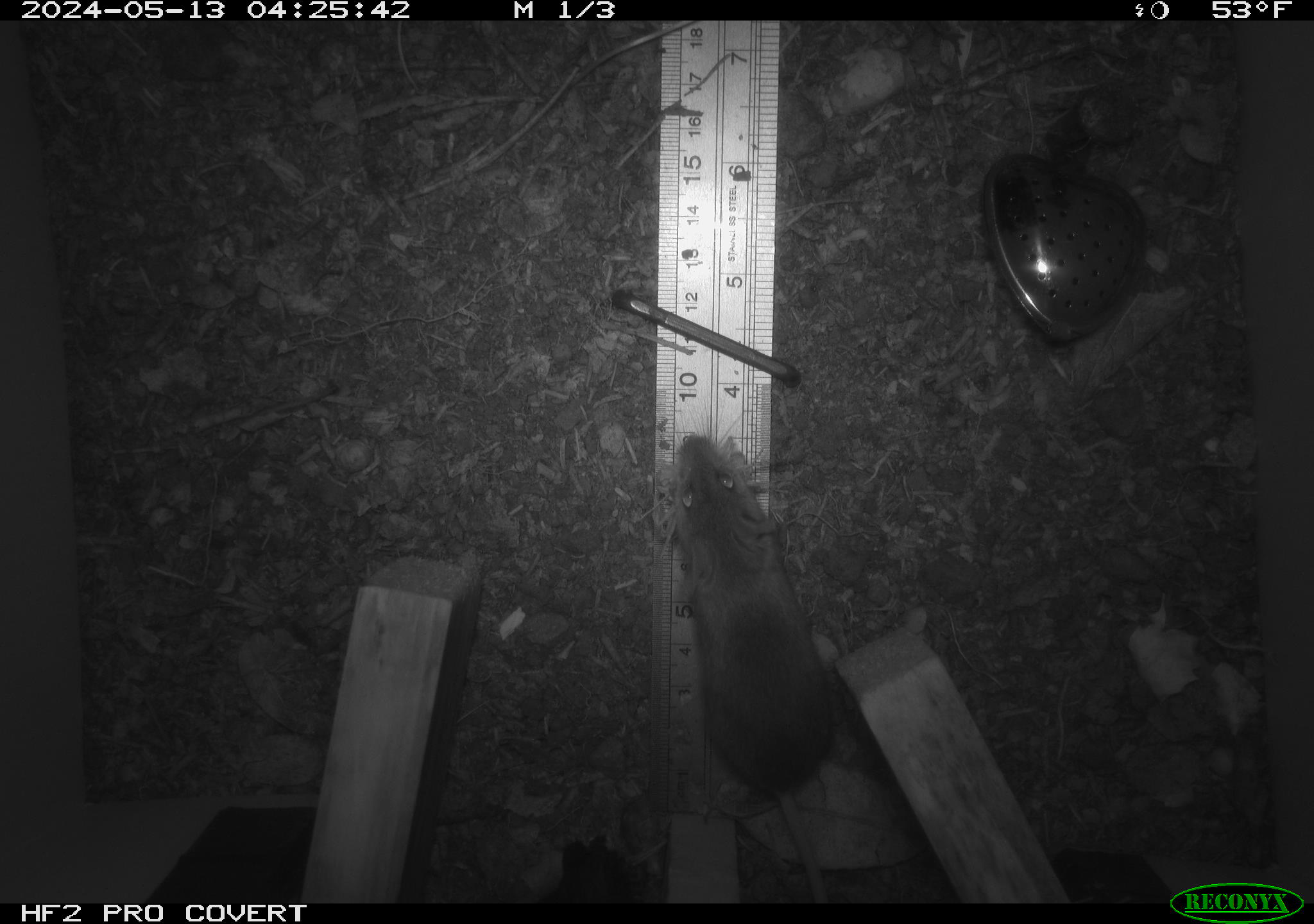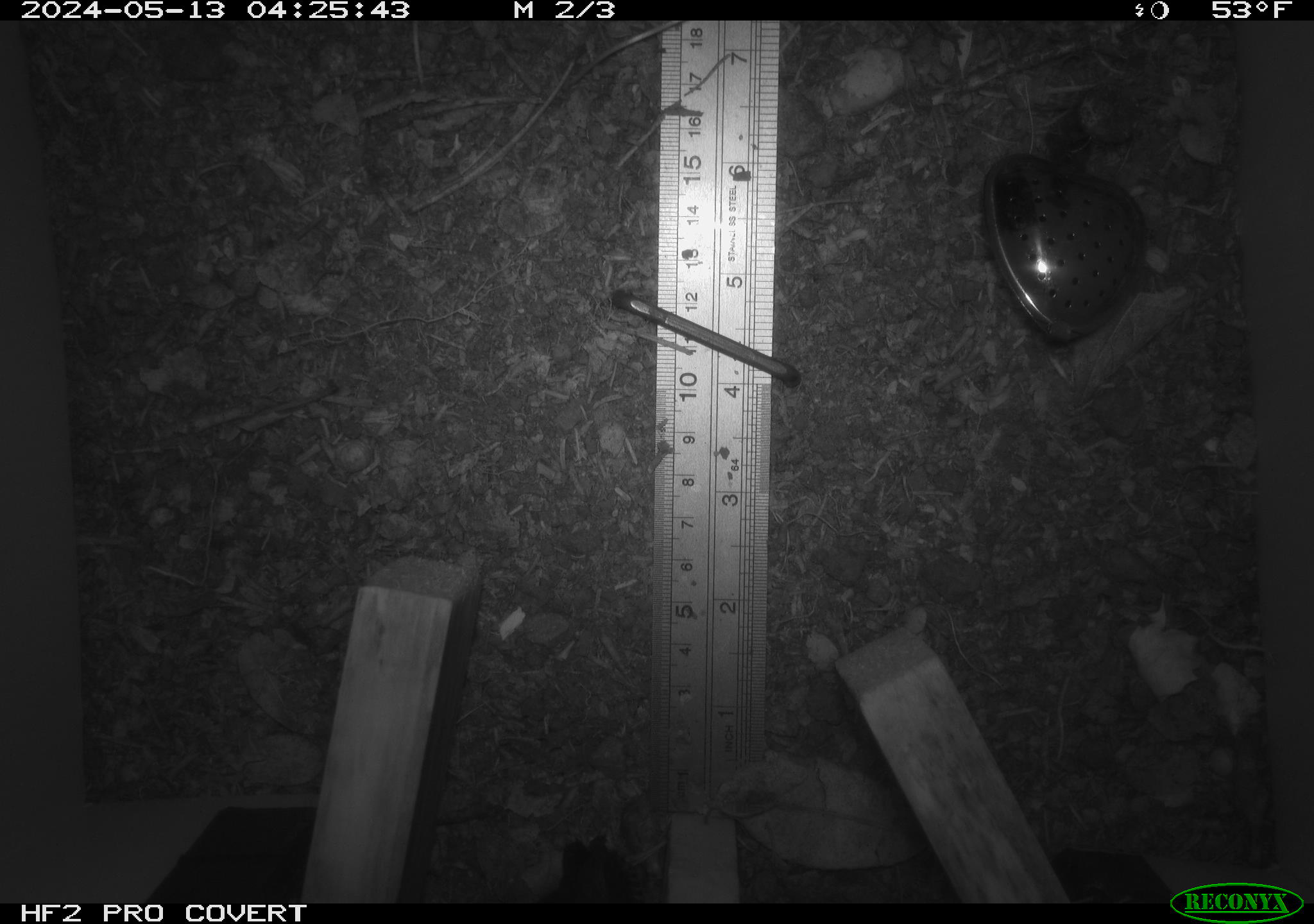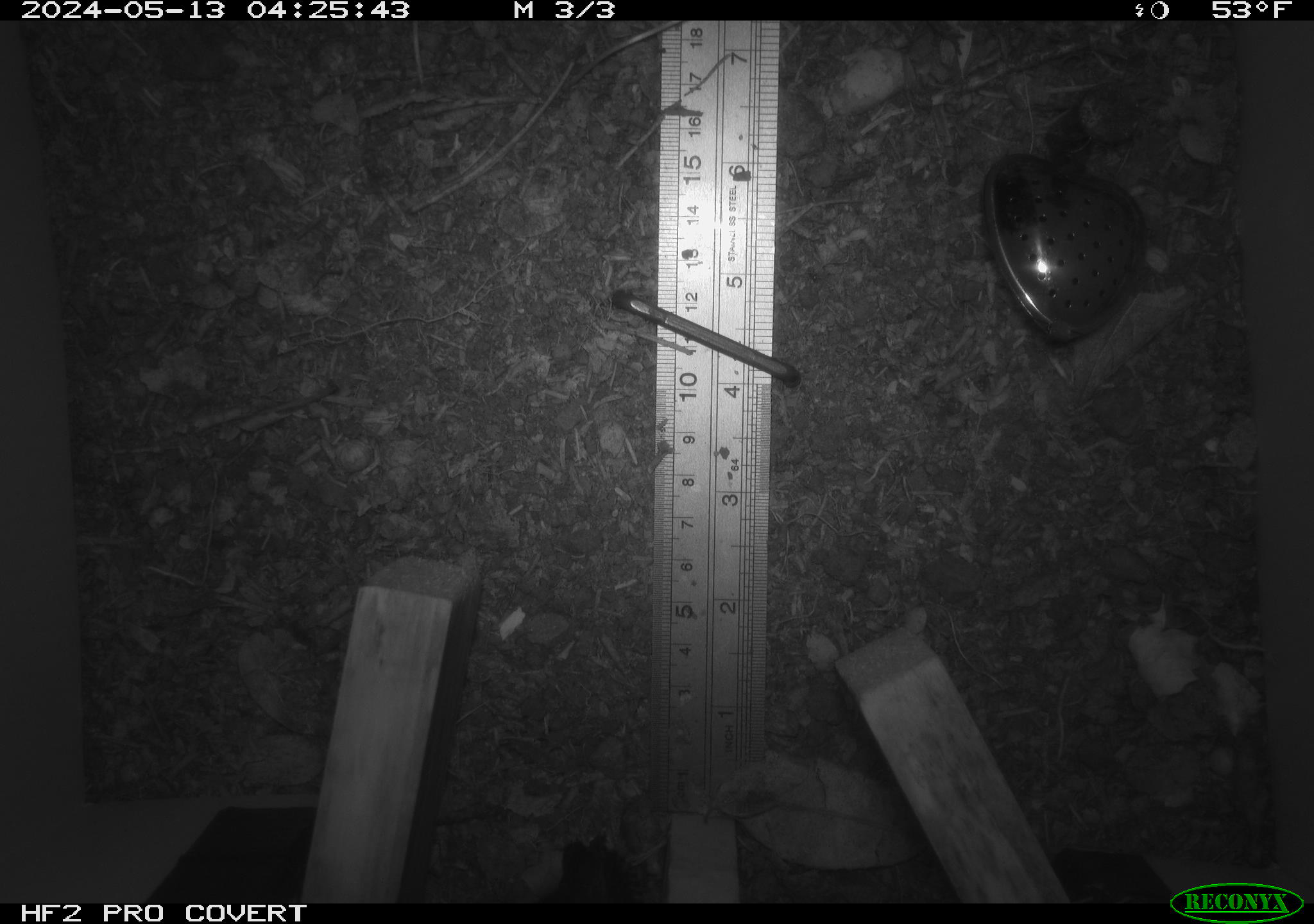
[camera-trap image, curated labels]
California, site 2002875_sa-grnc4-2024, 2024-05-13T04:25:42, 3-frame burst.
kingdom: Animalia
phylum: Chordata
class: Mammalia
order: Rodentia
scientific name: Rodentia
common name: rodent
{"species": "rodent (Rodentia)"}